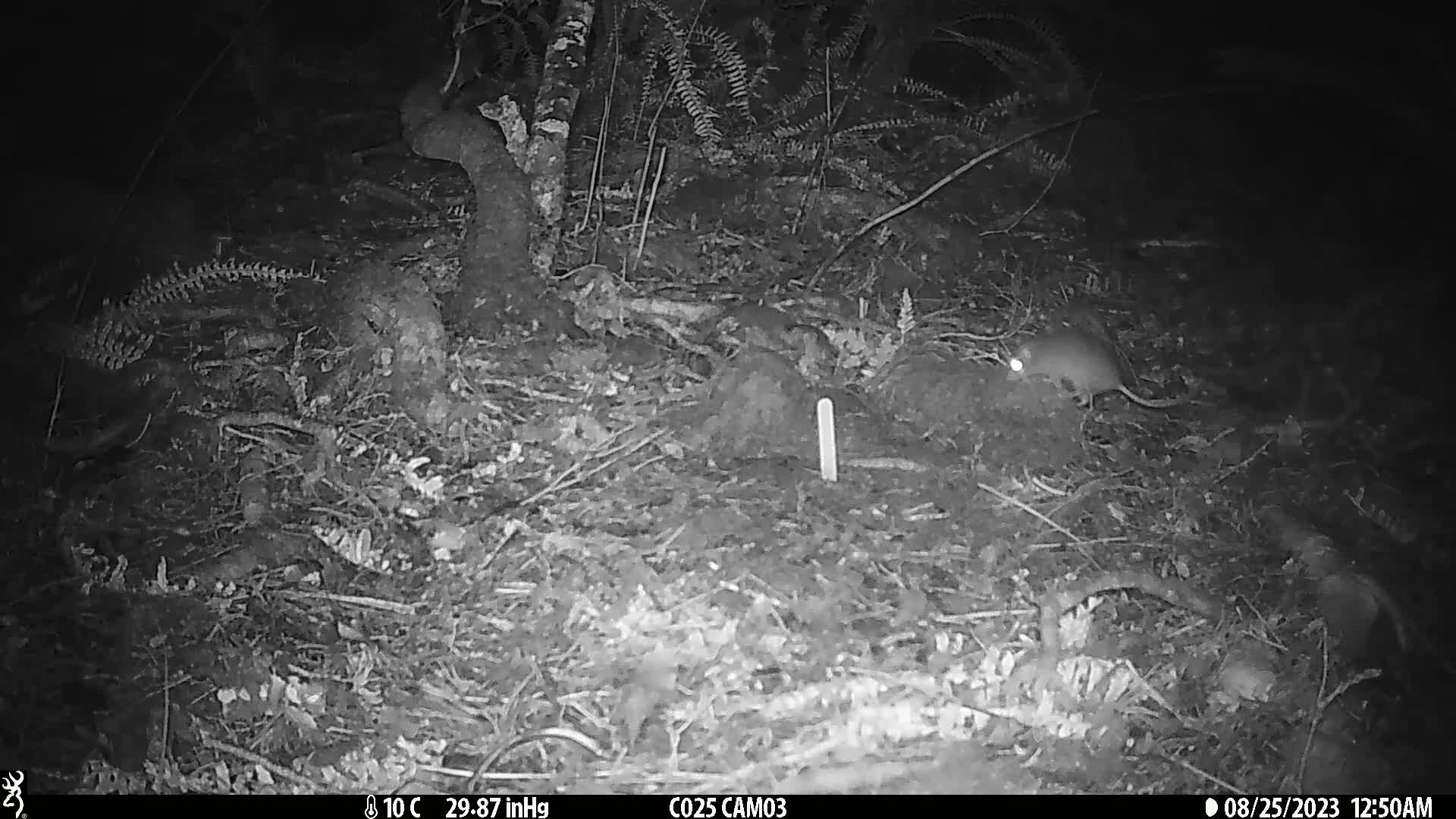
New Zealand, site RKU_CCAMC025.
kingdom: Animalia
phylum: Chordata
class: Mammalia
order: Rodentia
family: Muridae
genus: Rattus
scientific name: Rattus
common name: rat